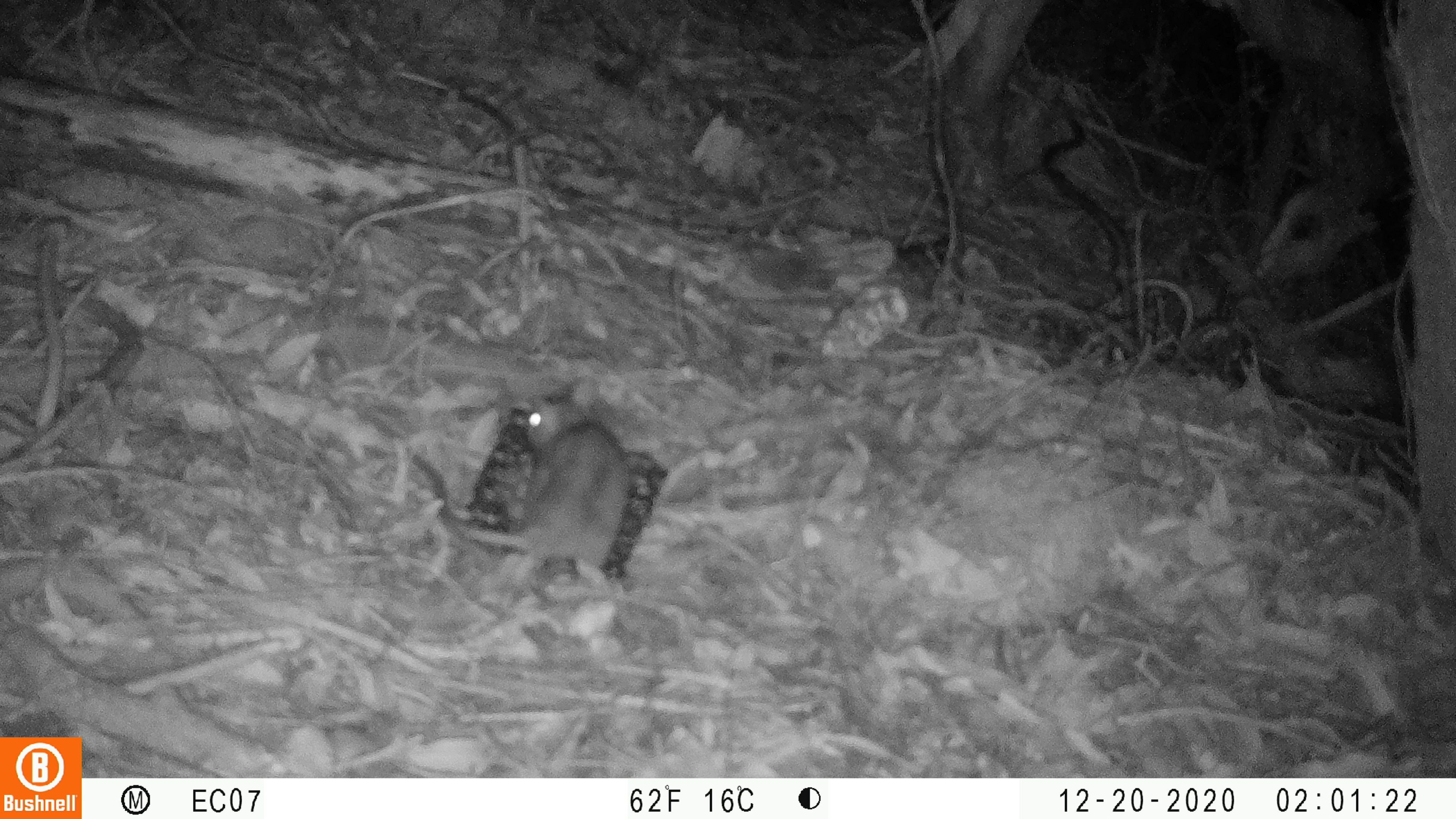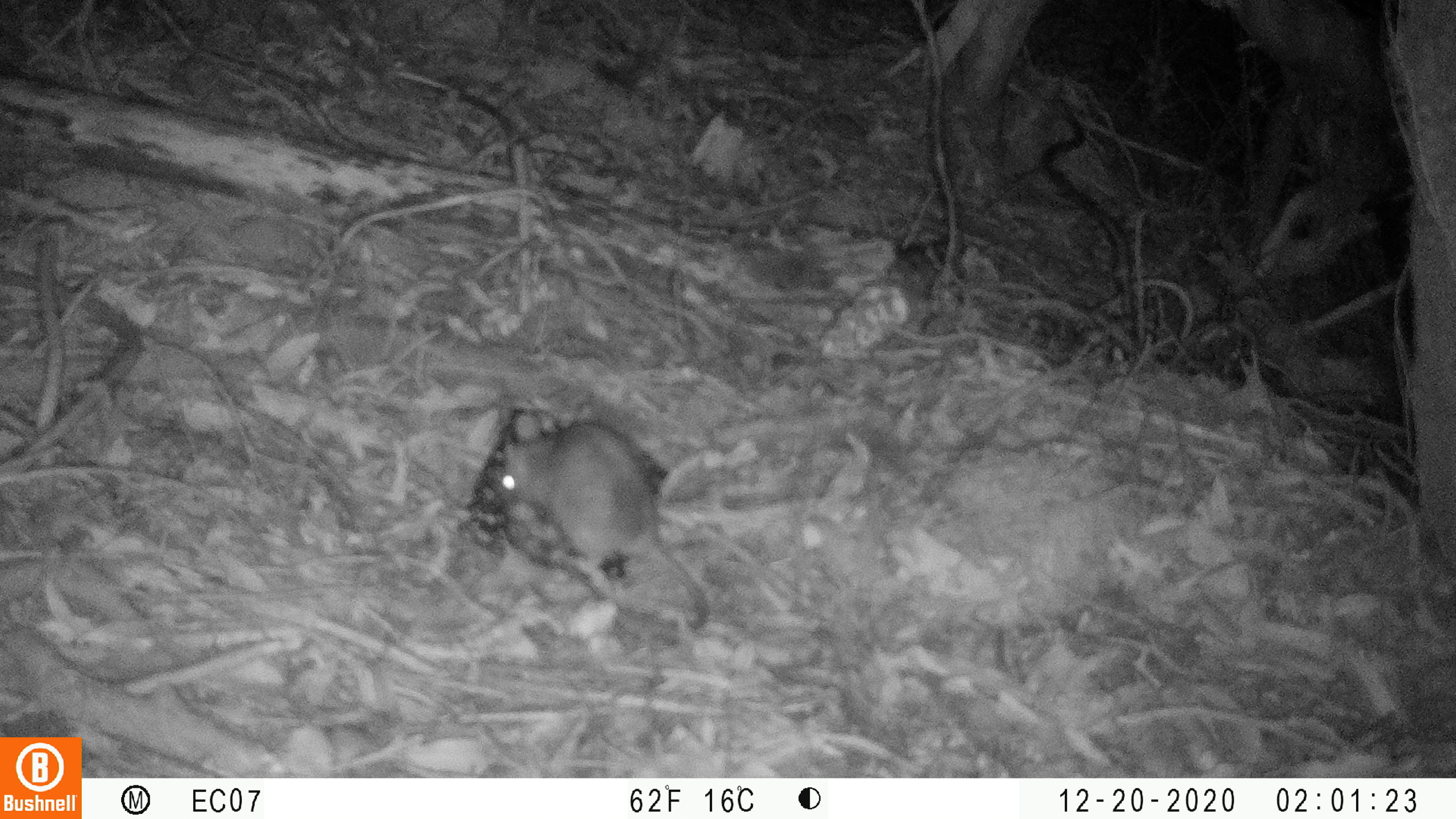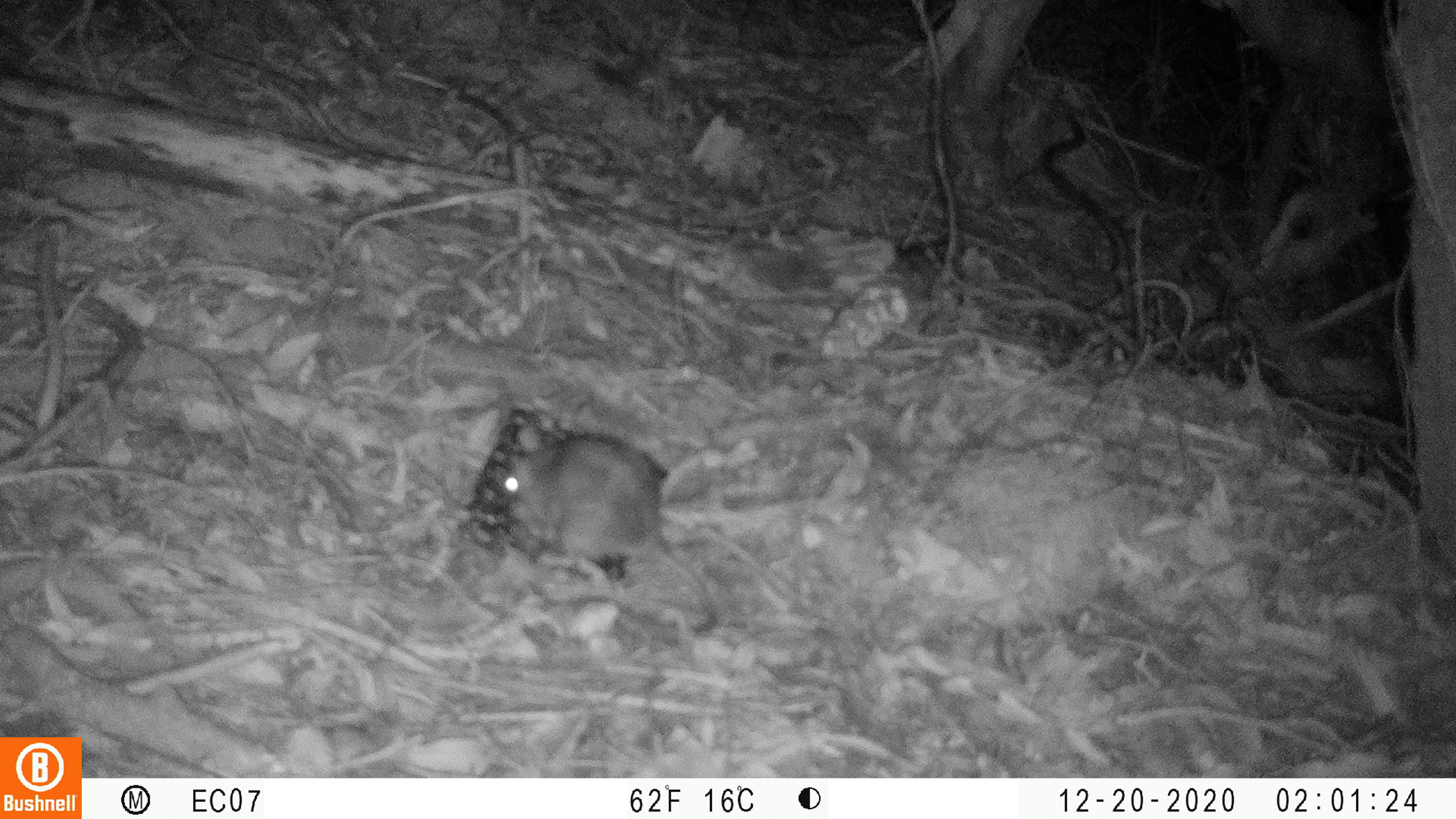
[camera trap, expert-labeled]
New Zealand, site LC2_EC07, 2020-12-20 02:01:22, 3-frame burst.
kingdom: Animalia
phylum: Chordata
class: Mammalia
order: Rodentia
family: Muridae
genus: Rattus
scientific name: Rattus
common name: rat